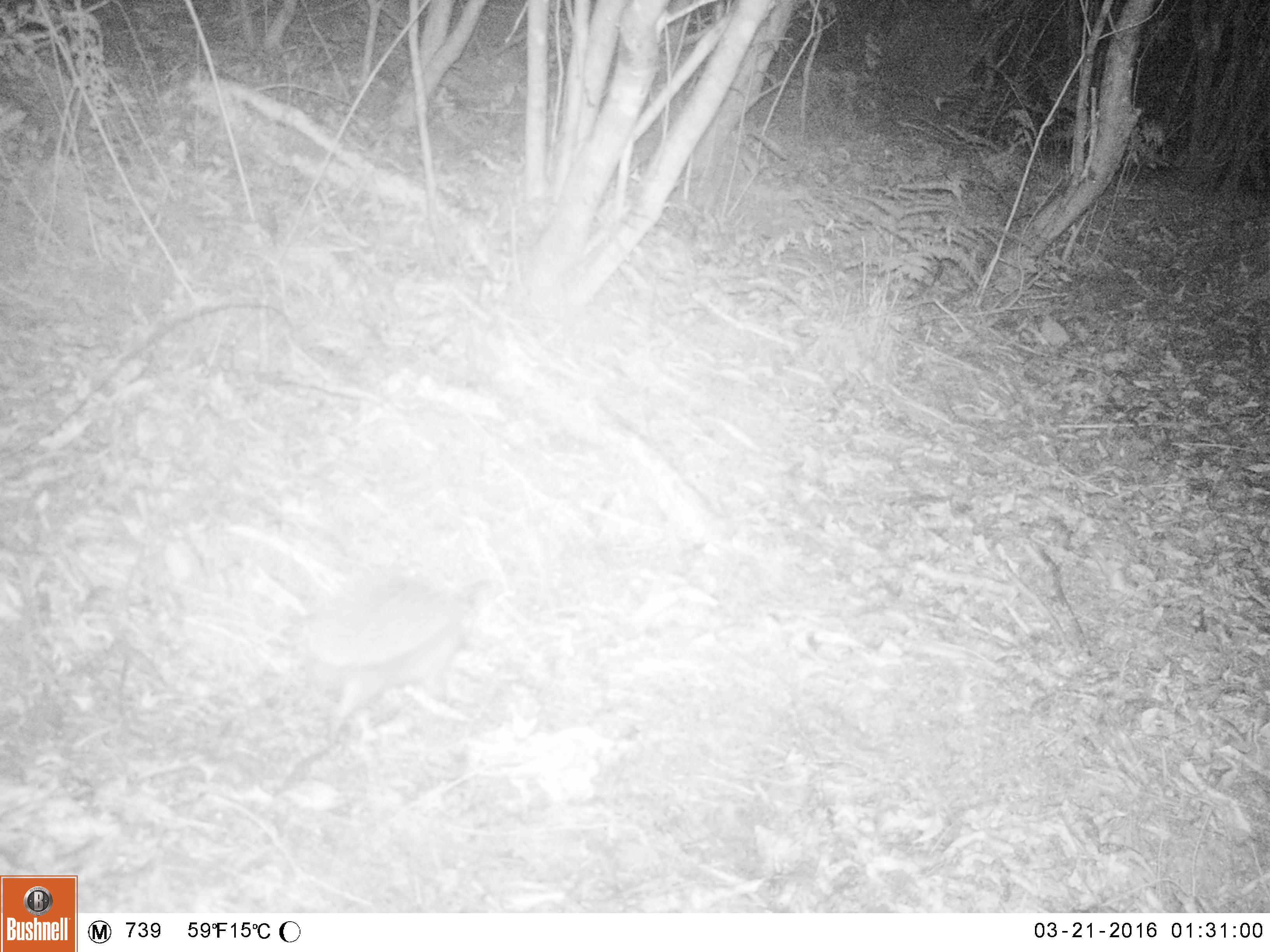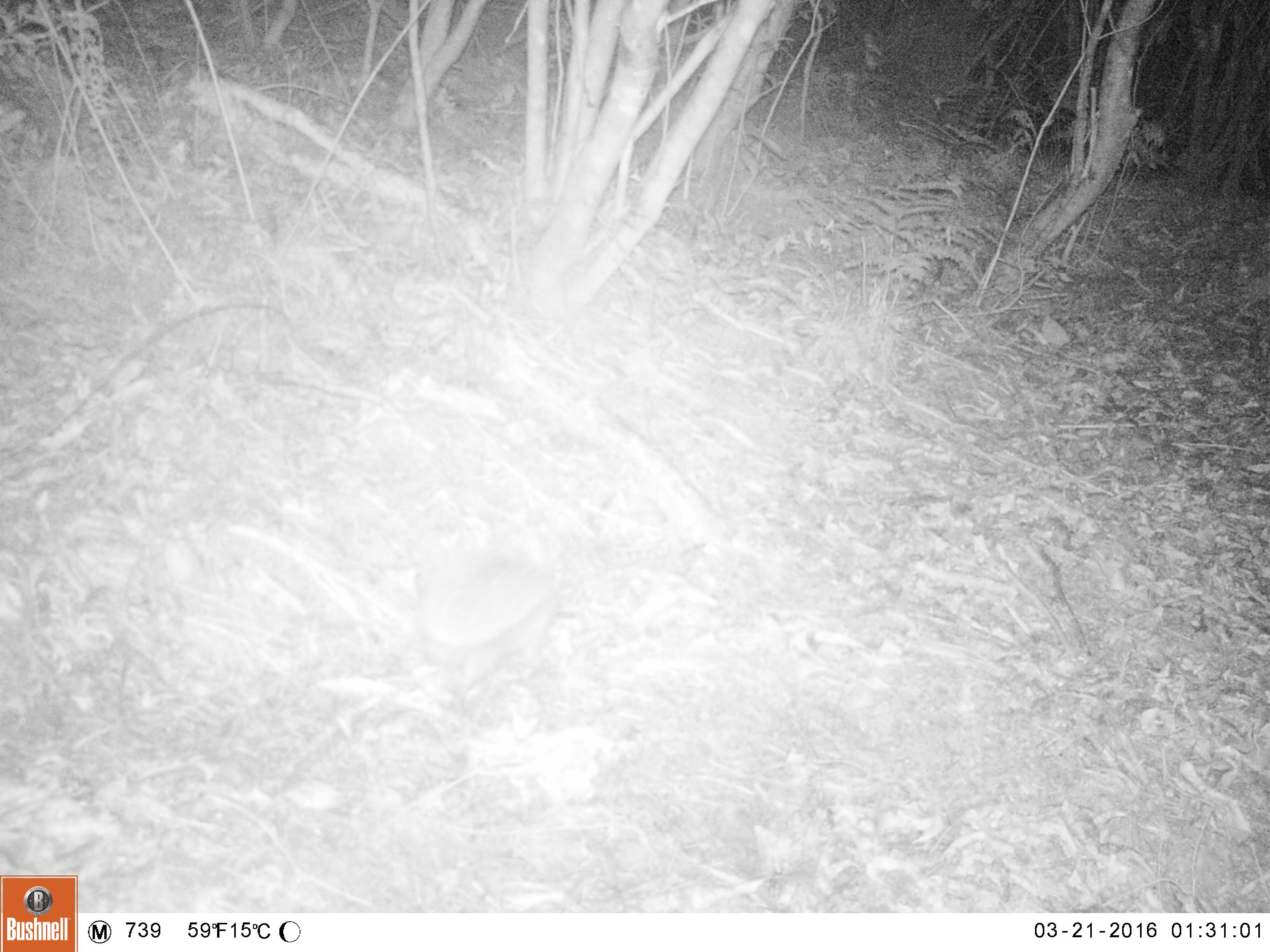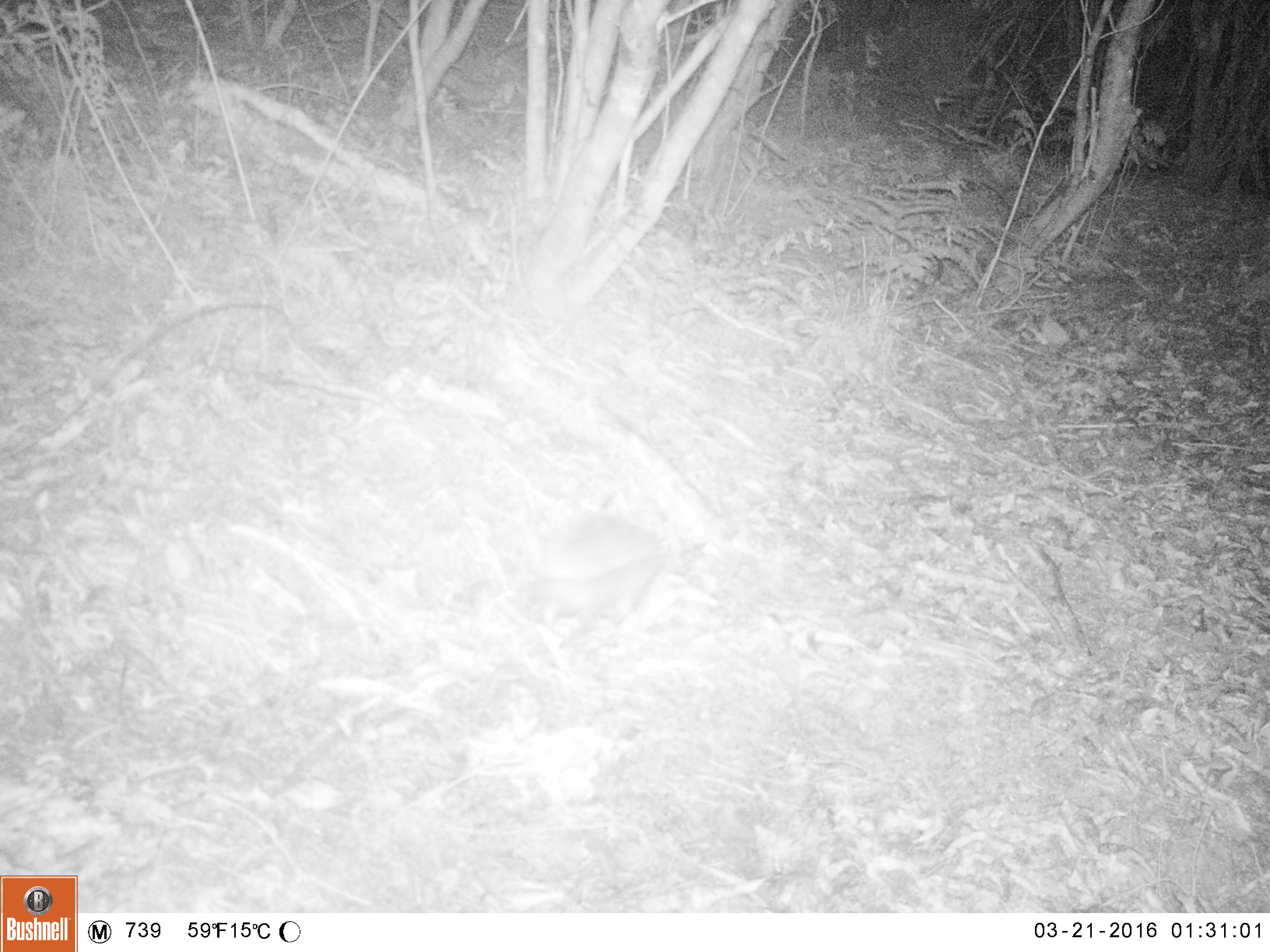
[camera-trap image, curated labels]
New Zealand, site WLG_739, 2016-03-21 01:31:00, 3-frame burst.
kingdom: Animalia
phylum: Chordata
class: Mammalia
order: Eulipotyphla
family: Erinaceidae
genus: Erinaceus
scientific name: Erinaceus europaeus europaeus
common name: european hedgehog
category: hedgehog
Hedgehog (european hedgehog) (Erinaceus europaeus europaeus).